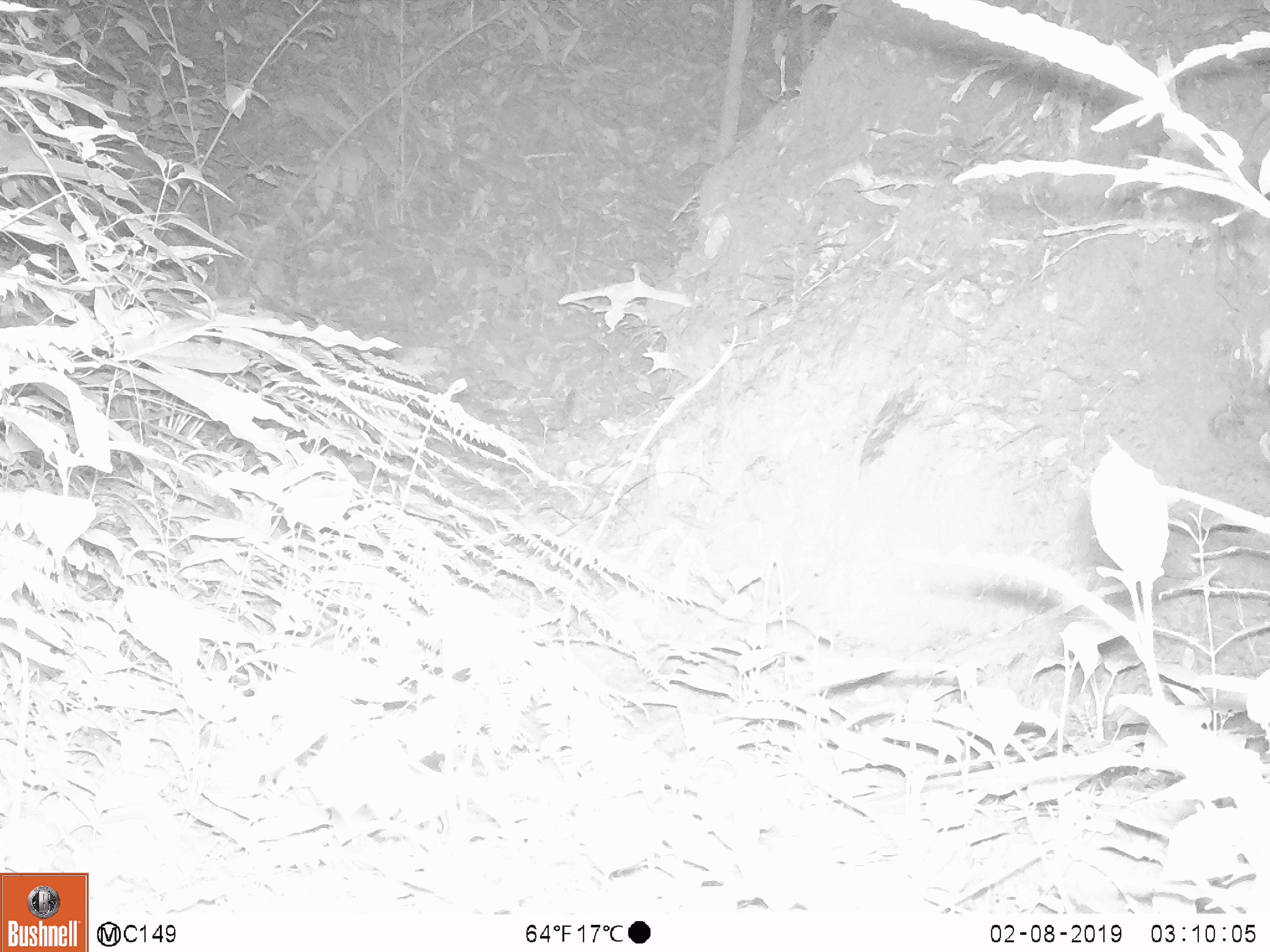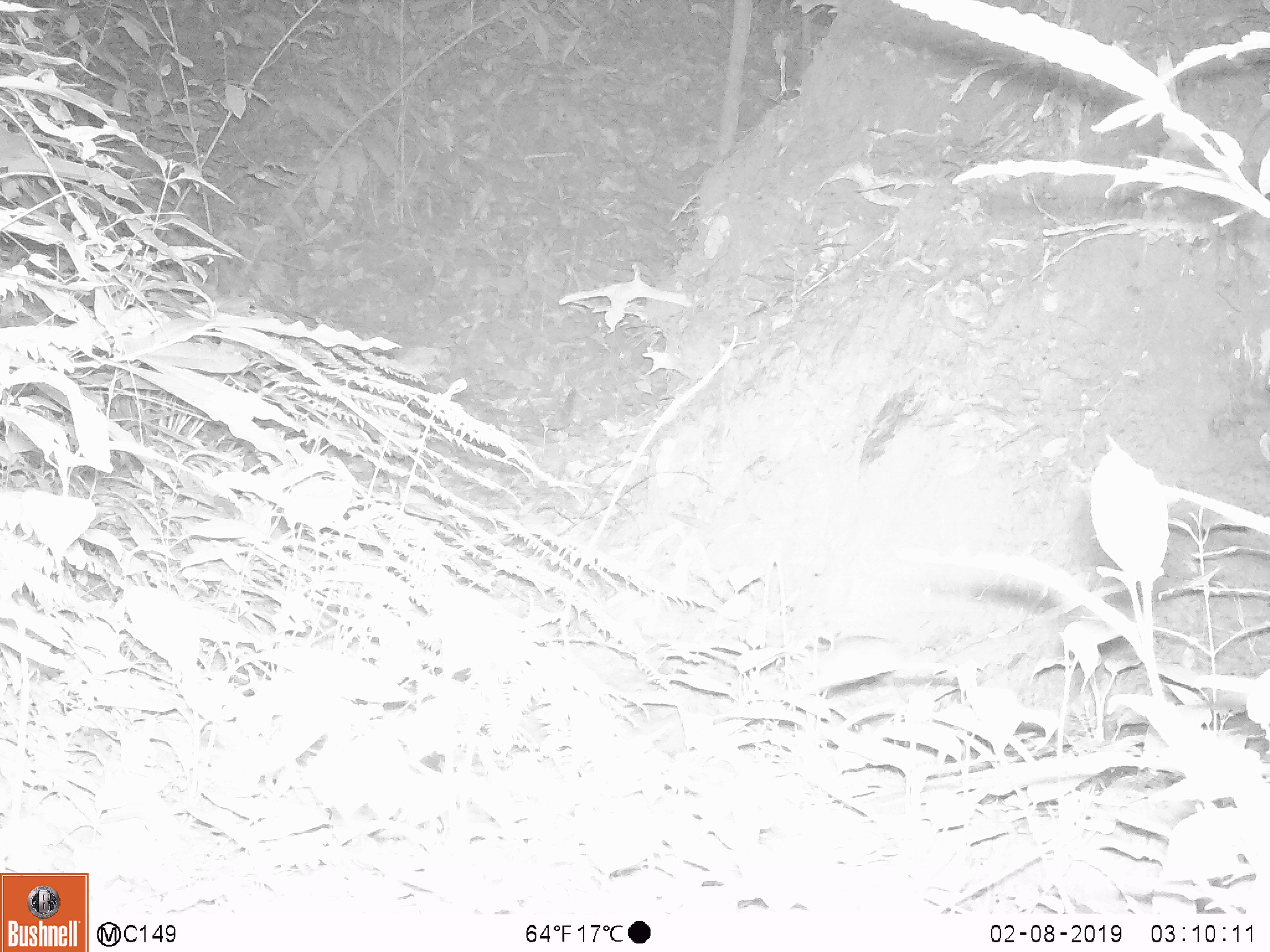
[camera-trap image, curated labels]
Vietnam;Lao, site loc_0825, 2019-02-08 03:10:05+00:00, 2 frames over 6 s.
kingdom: Animalia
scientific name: Animalia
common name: animal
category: unidentified animal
Unidentified animal (animal) (Animalia). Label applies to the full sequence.